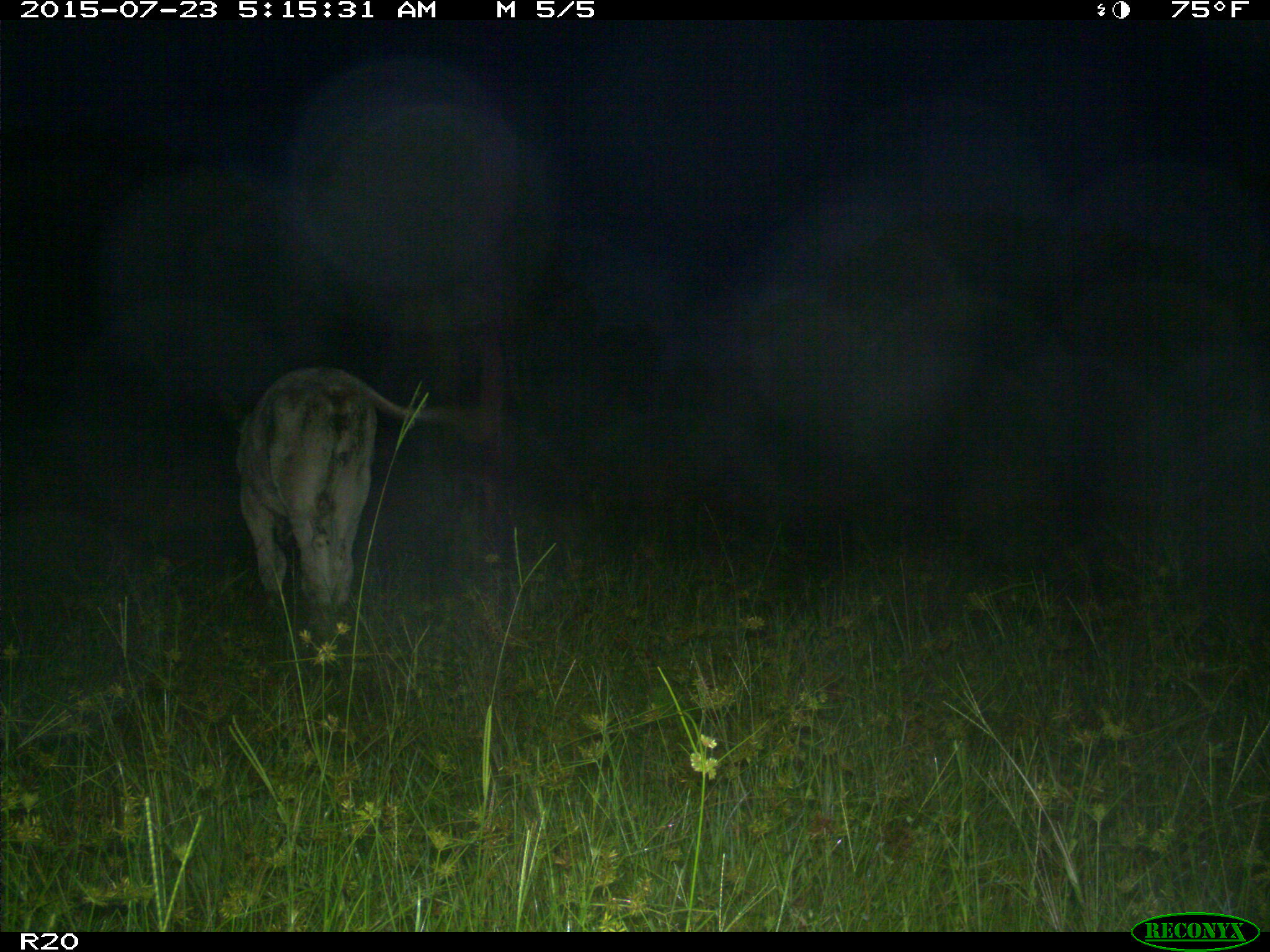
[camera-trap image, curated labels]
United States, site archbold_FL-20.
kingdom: Animalia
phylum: Chordata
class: Mammalia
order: Artiodactyla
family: Bovidae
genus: Bos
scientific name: Bos taurus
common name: domestic cow